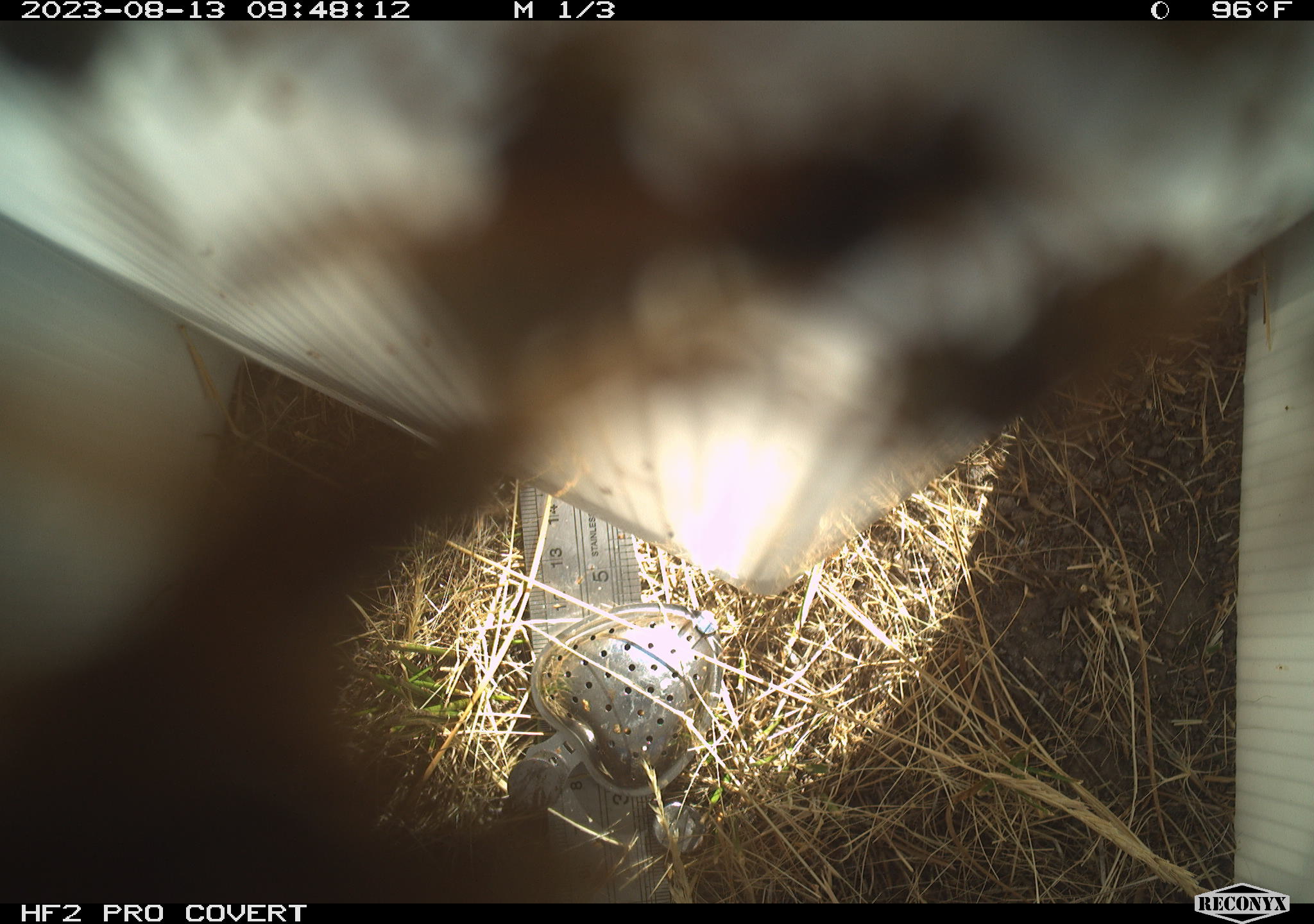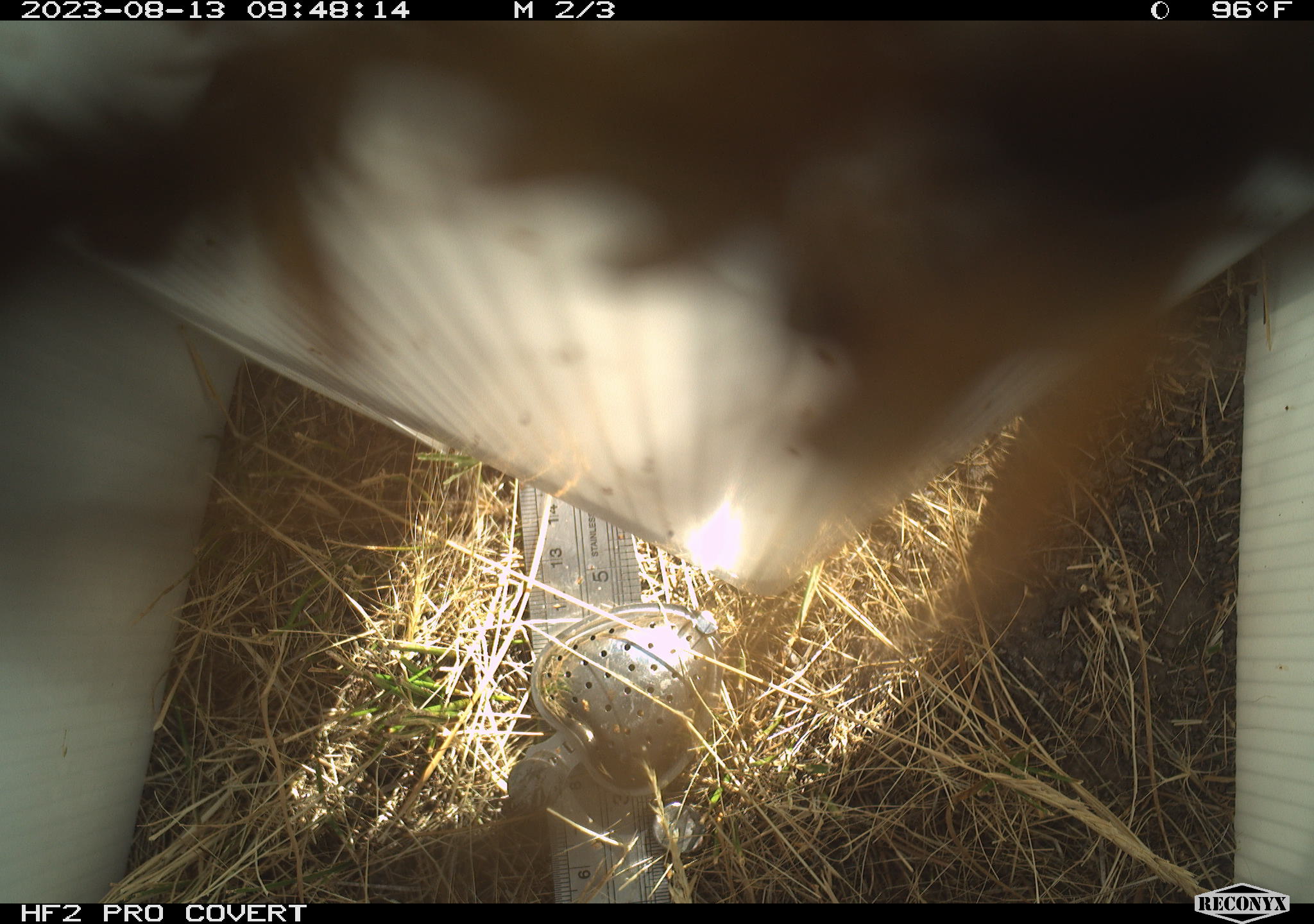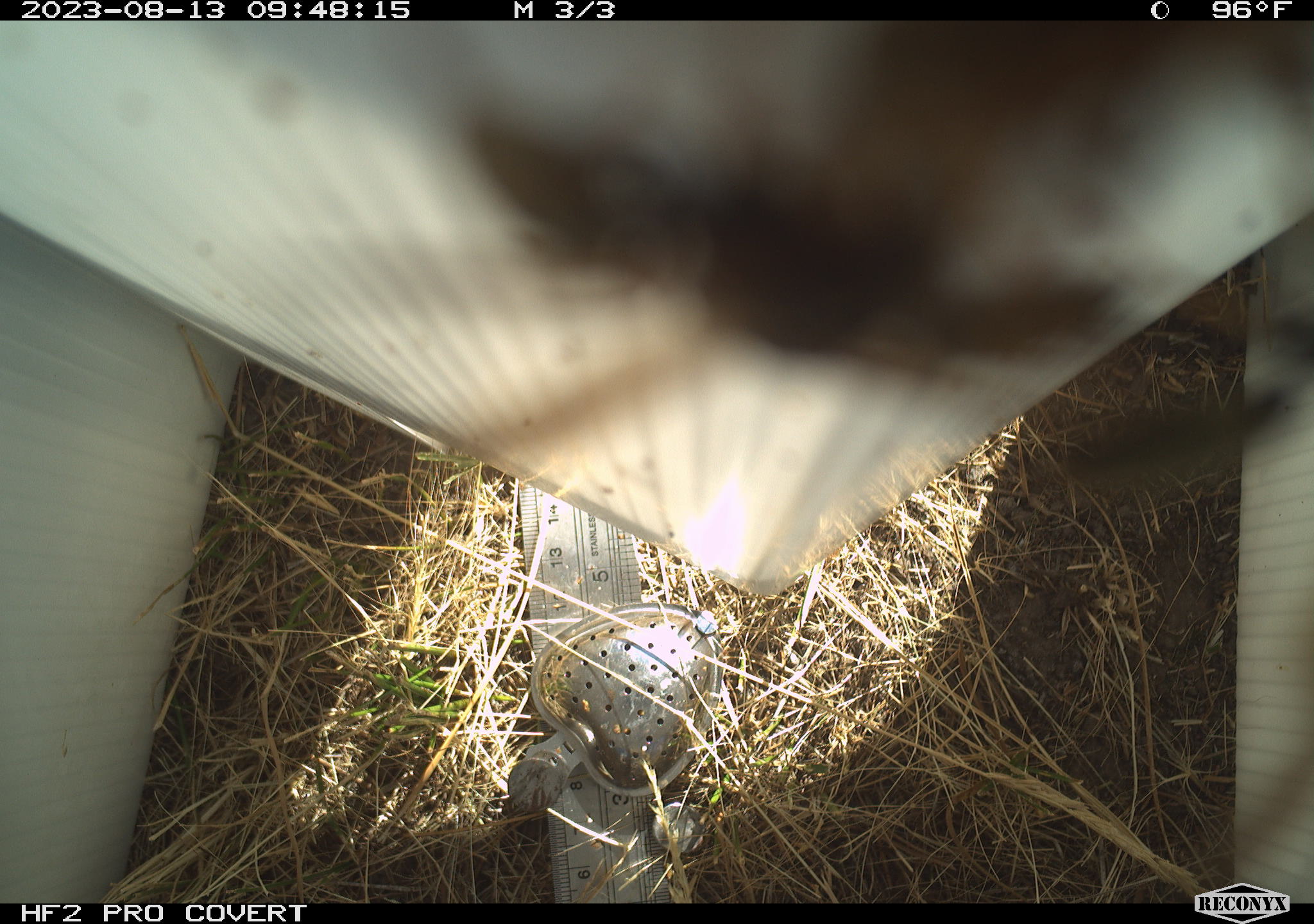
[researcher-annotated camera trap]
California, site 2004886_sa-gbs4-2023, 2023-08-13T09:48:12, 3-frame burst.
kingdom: Animalia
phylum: Arthropoda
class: Insecta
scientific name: Insecta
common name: insect